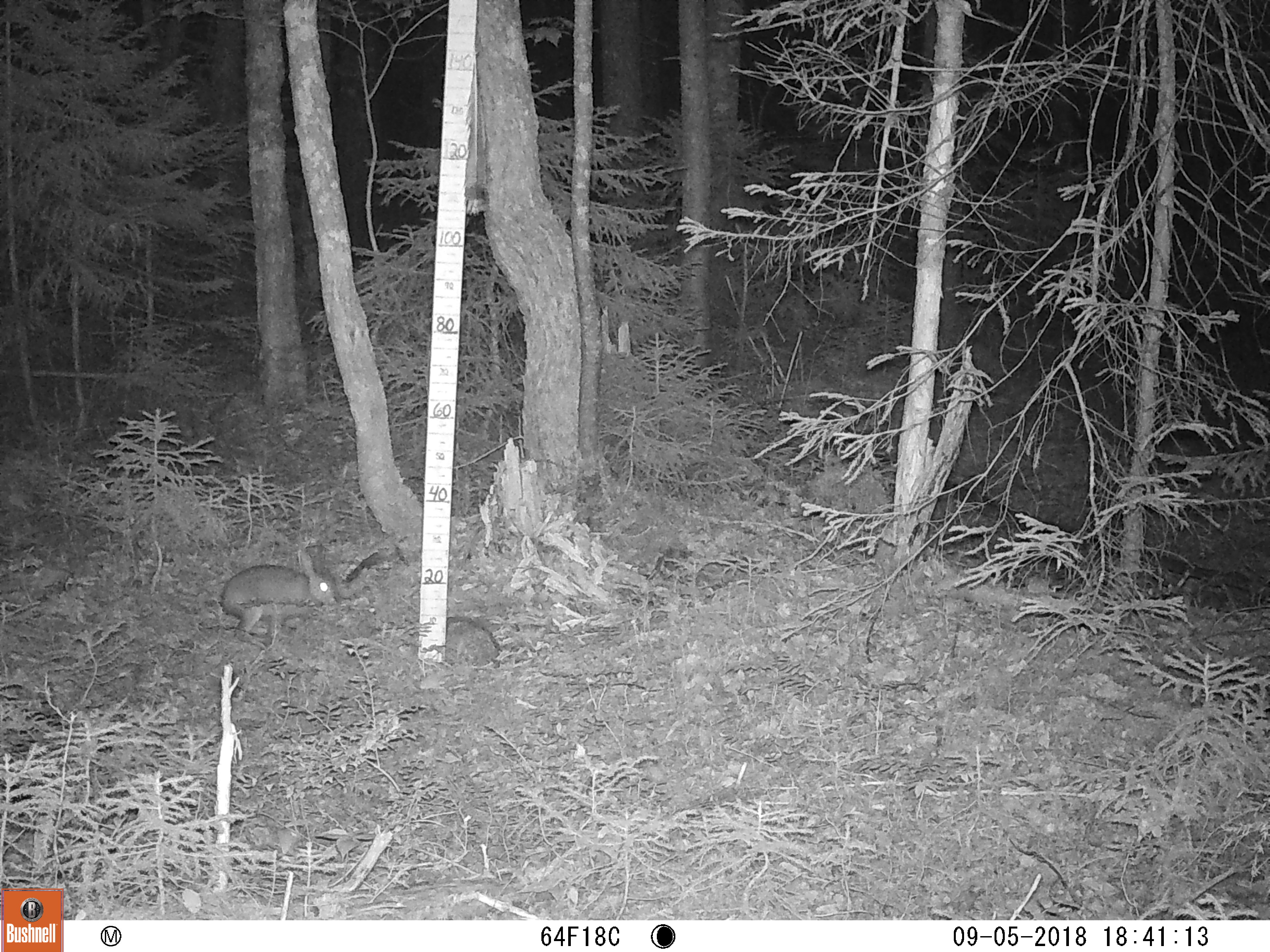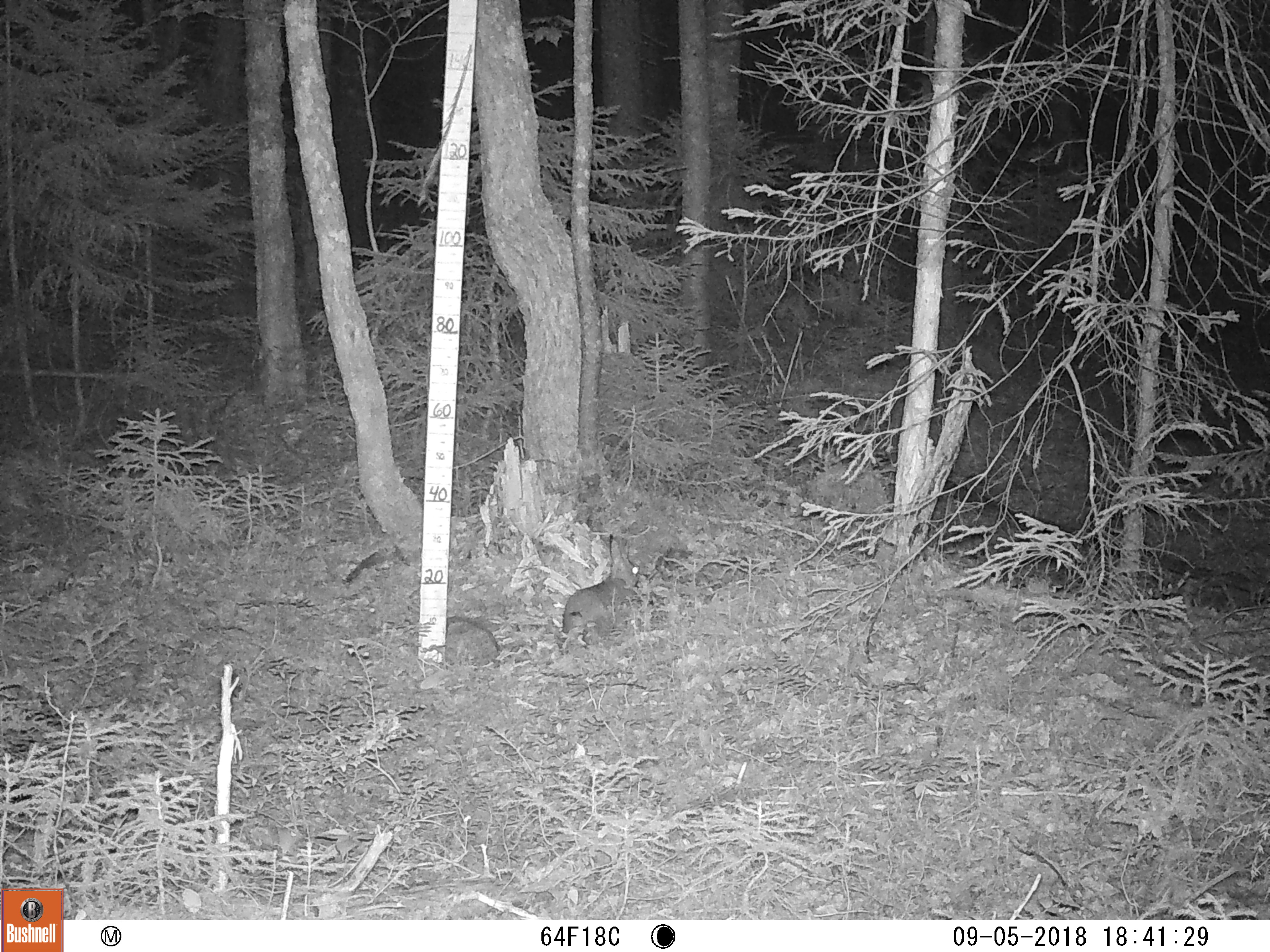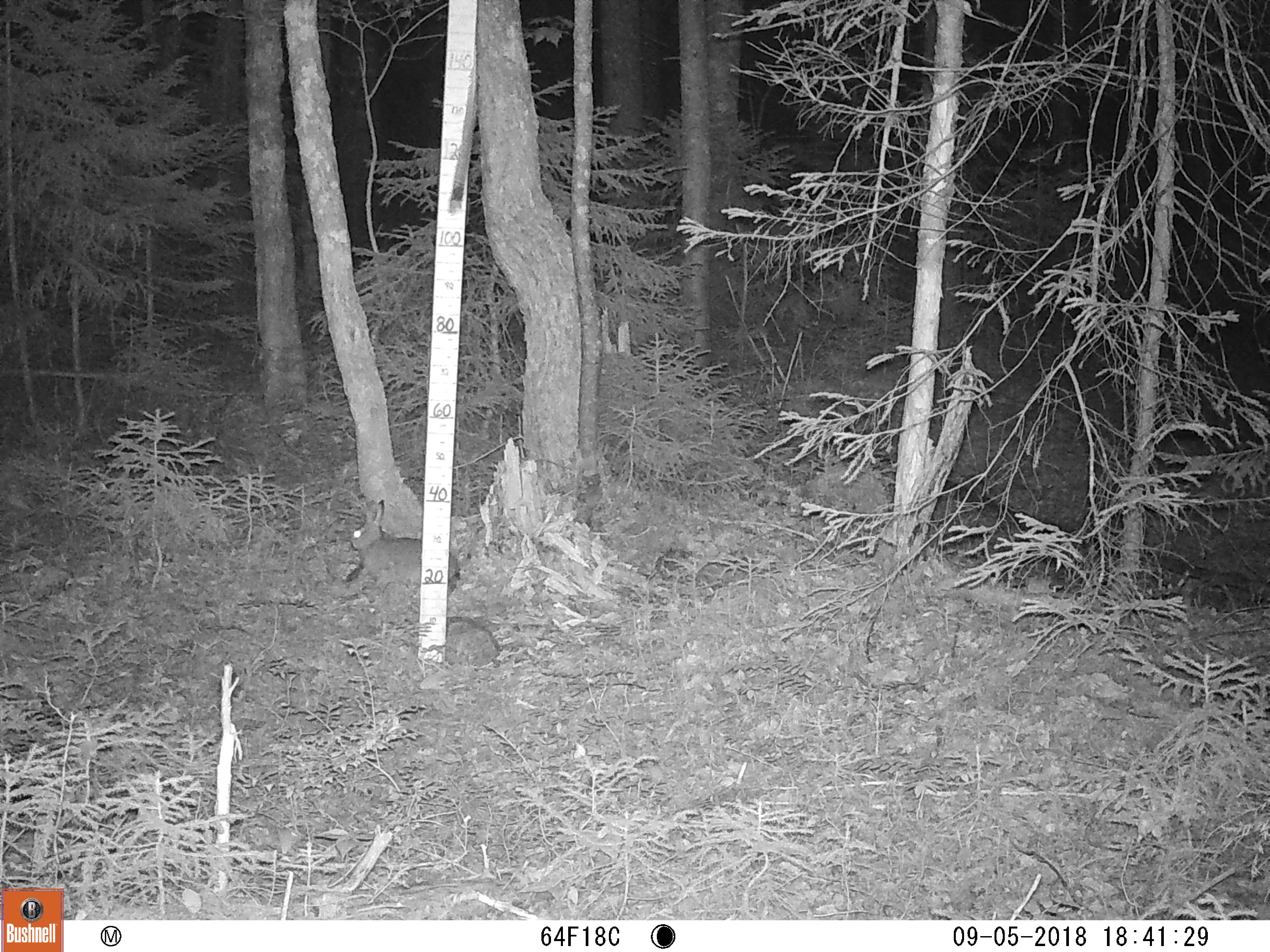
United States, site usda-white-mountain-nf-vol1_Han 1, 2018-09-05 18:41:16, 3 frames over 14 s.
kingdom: Animalia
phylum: Chordata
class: Mammalia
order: Lagomorpha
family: Leporidae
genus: Lepus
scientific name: Lepus americanus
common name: snowshoe hare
Snowshoe hare (Lepus americanus).